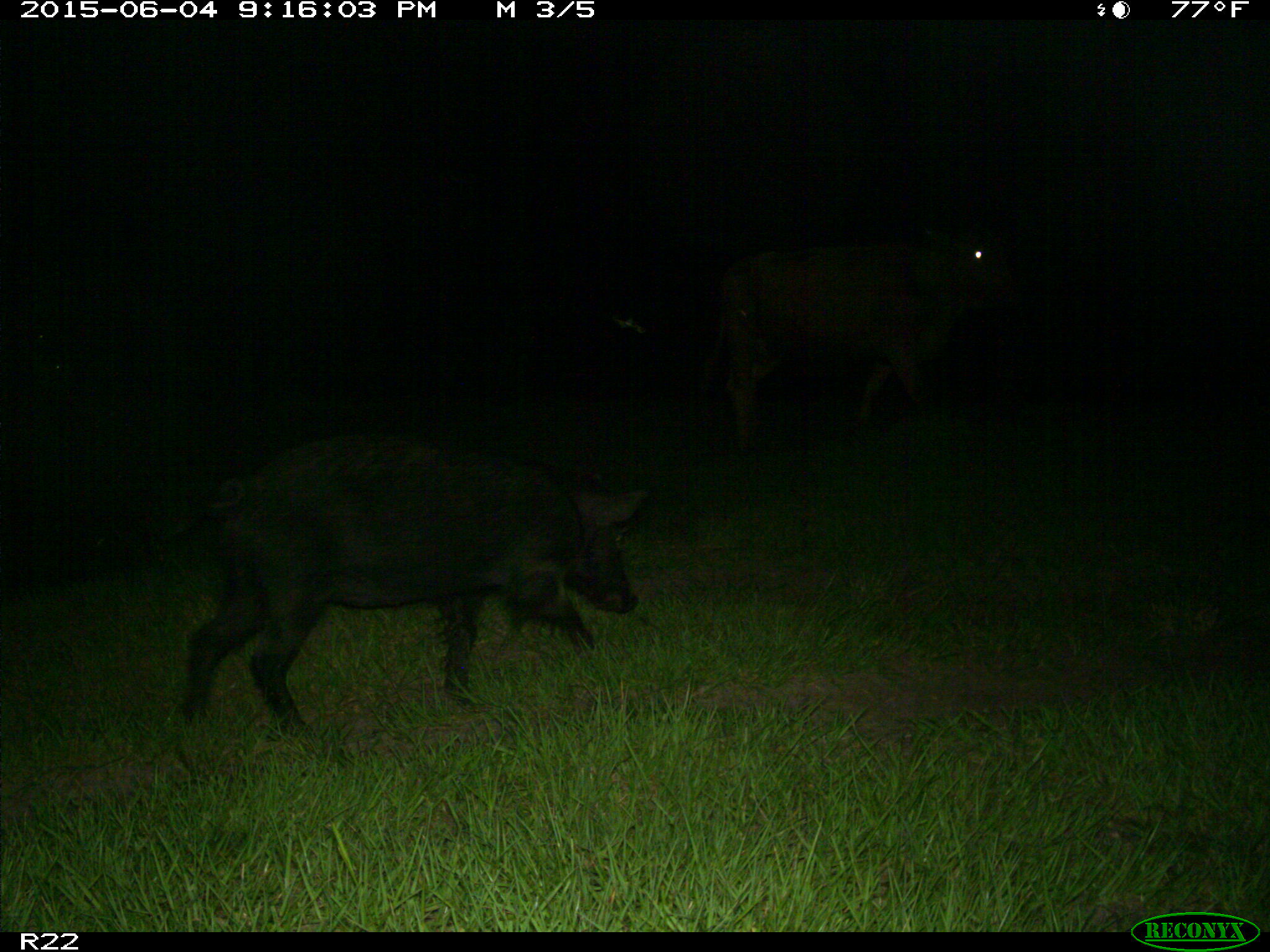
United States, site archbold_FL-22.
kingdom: Animalia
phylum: Chordata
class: Mammalia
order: Artiodactyla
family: Bovidae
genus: Bos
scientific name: Bos taurus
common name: domestic cow